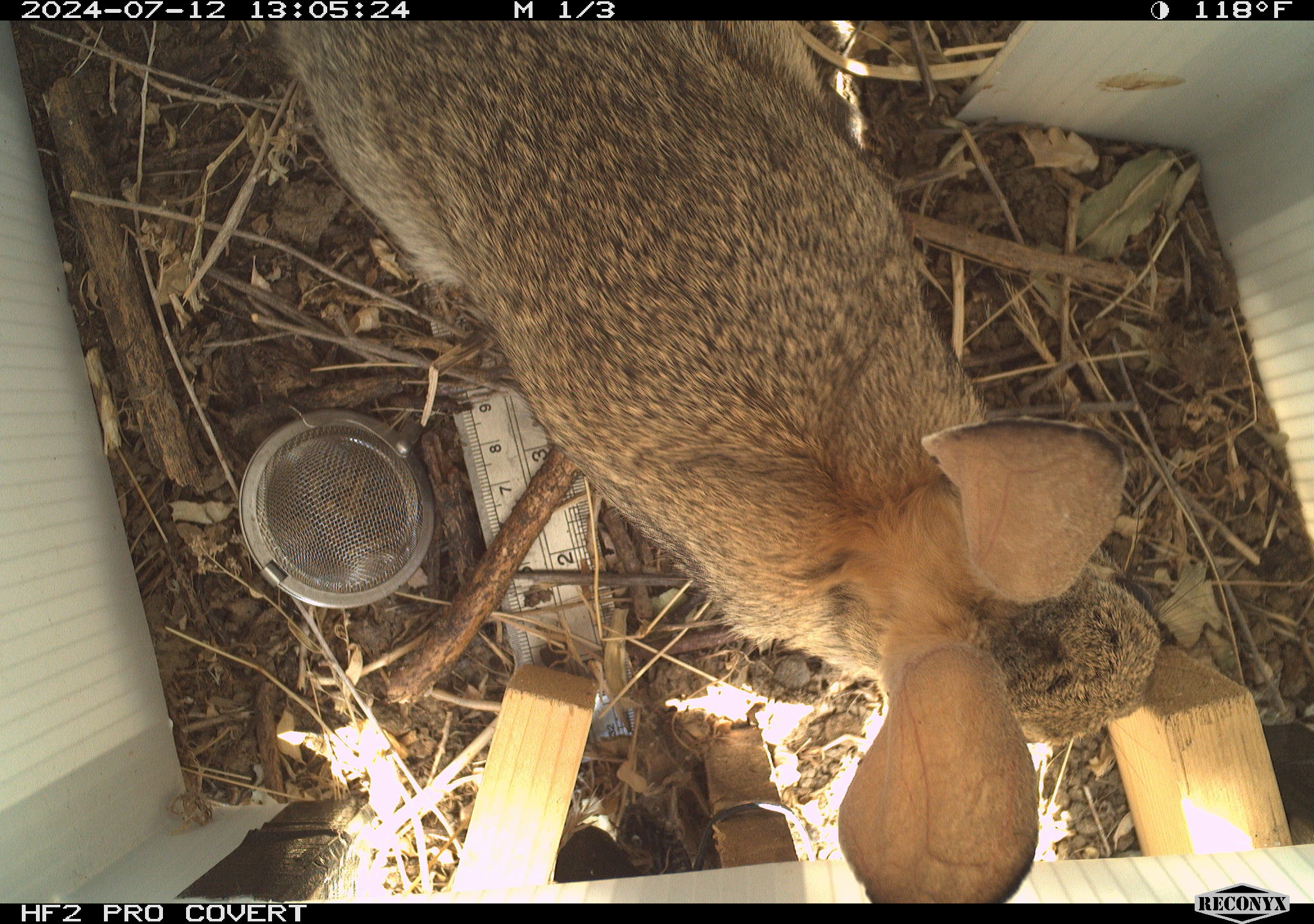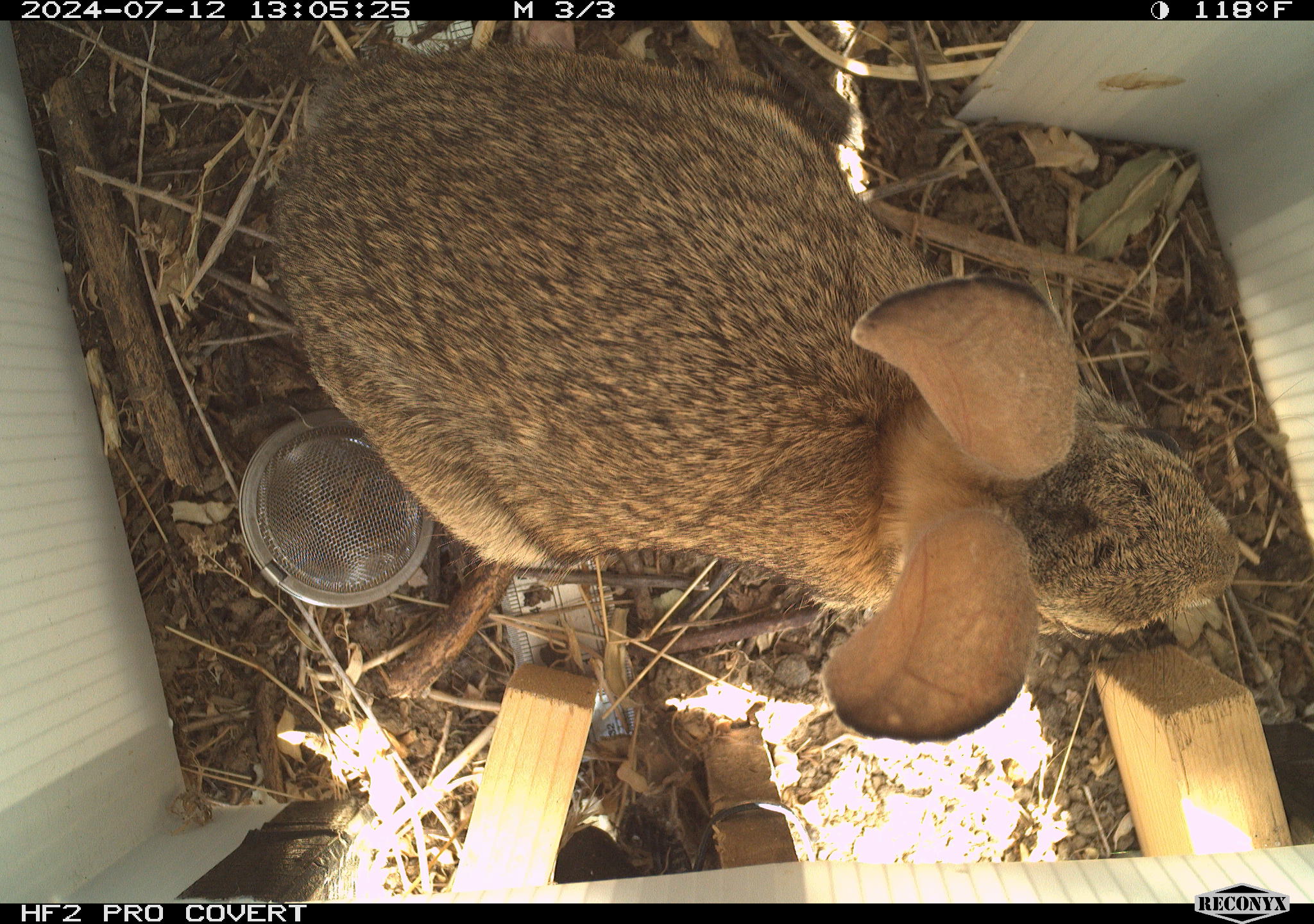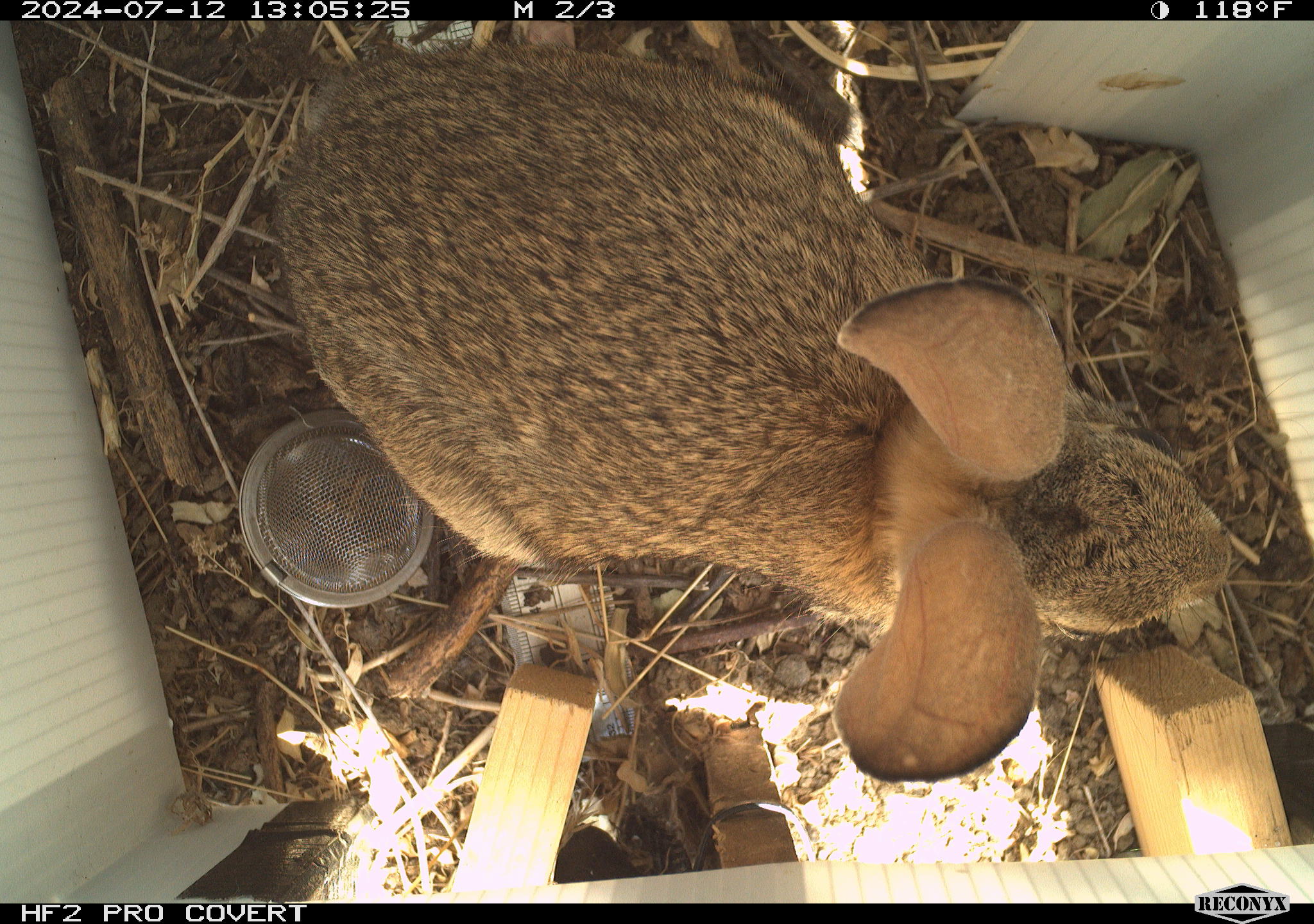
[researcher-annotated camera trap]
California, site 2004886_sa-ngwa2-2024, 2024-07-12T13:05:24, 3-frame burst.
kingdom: Animalia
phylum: Chordata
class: Mammalia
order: Lagomorpha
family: Leporidae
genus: Sylvilagus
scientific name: Sylvilagus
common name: cottontail rabbits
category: sylvilagus species